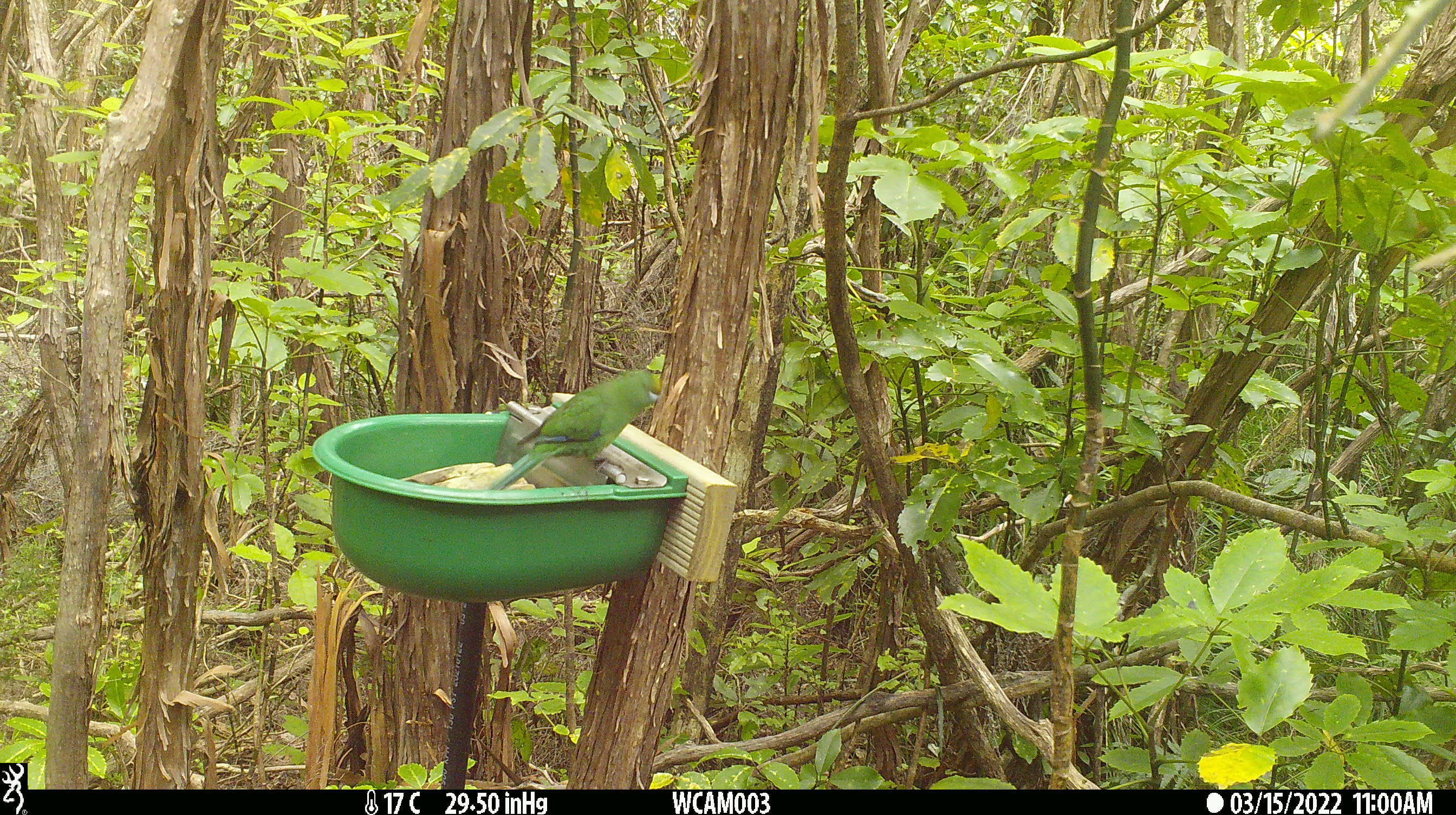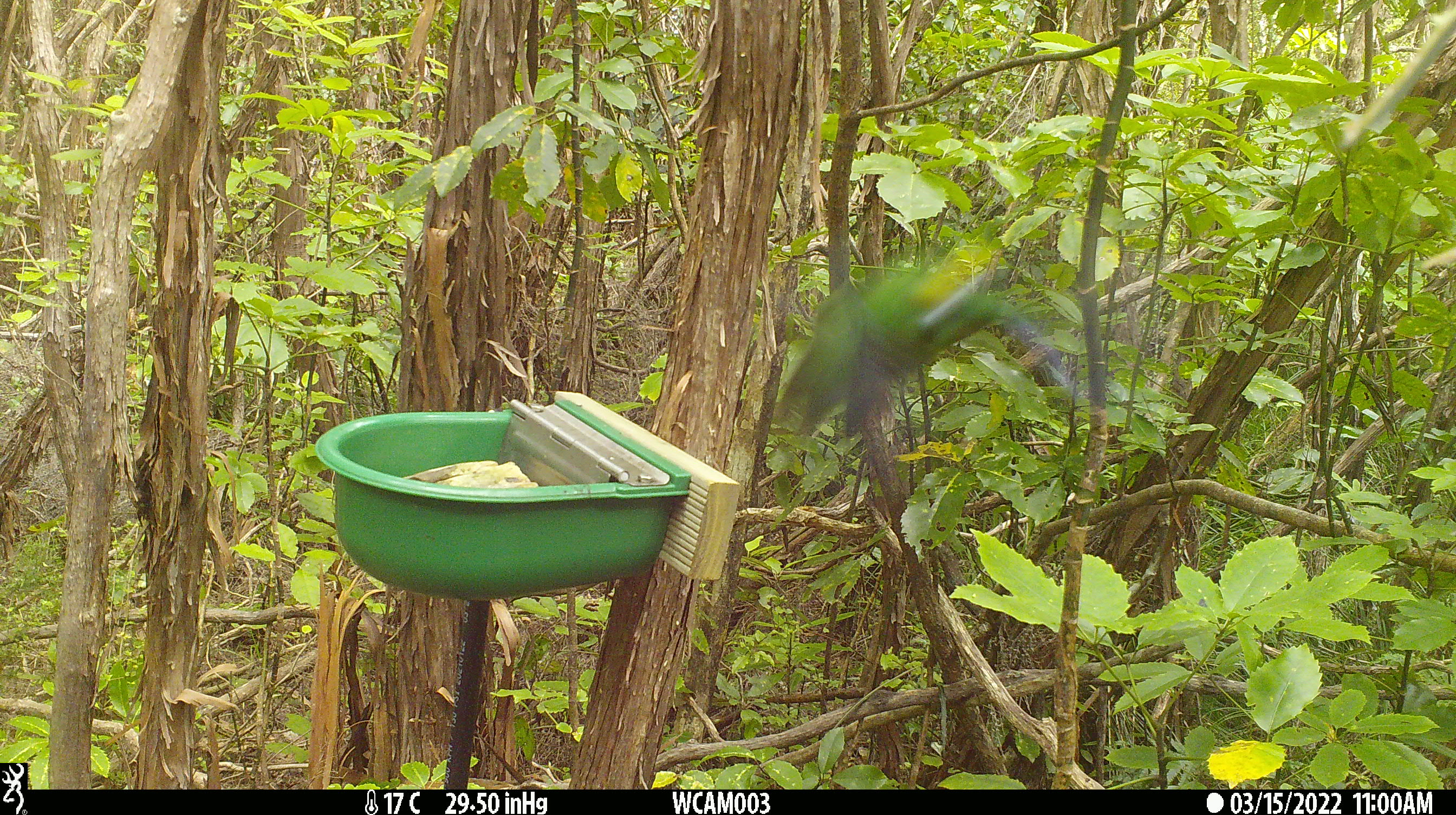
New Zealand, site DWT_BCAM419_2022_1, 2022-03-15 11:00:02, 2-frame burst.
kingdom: Animalia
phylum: Chordata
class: Aves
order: Psittaciformes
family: Psittaculidae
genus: Cyanoramphus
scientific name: Cyanoramphus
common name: parakeet